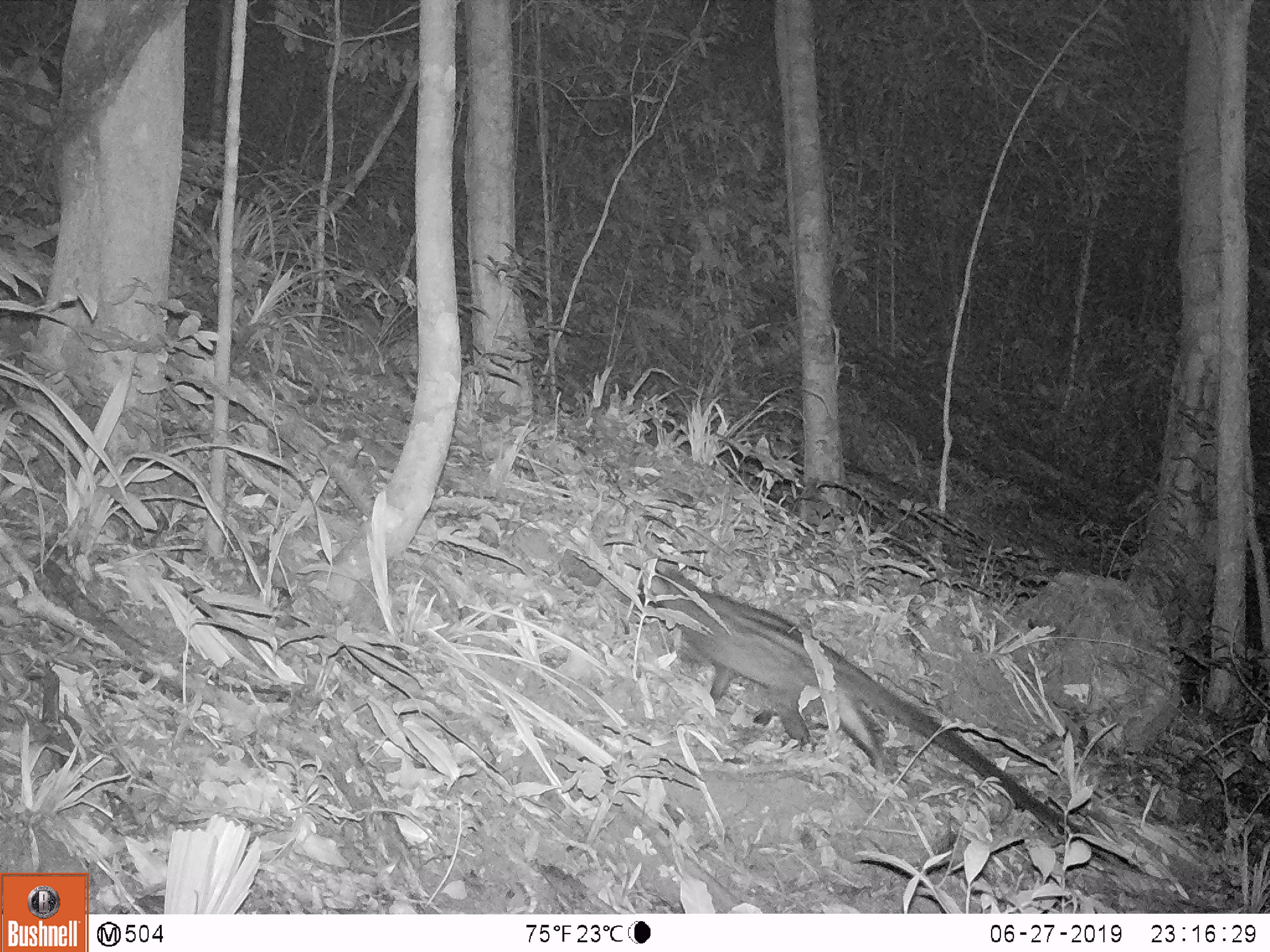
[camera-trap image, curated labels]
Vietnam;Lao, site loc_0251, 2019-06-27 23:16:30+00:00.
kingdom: Animalia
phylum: Chordata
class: Mammalia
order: Carnivora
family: Viverridae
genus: Paradoxurus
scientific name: Paradoxurus hermaphroditus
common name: common palm civet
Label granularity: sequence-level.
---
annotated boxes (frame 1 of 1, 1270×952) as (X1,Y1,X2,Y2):
common palm civet: (632,560,1098,842)